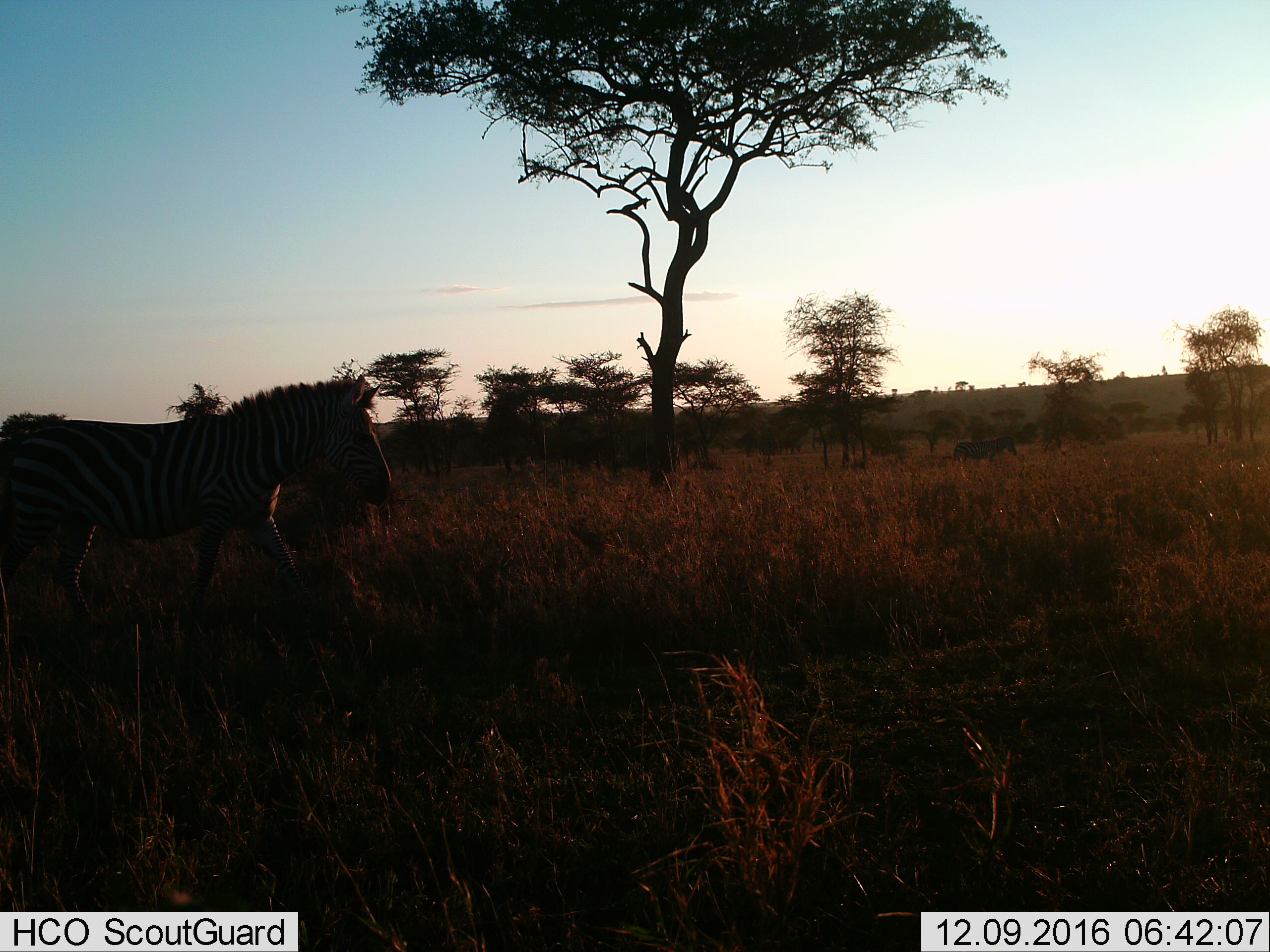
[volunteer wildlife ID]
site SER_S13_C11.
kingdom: Animalia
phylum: Chordata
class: Mammalia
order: Perissodactyla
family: Equidae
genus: Equus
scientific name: Equus quagga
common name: plains zebra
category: zebraplains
Zebraplains (plains zebra) (Equus quagga), count 1. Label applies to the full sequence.